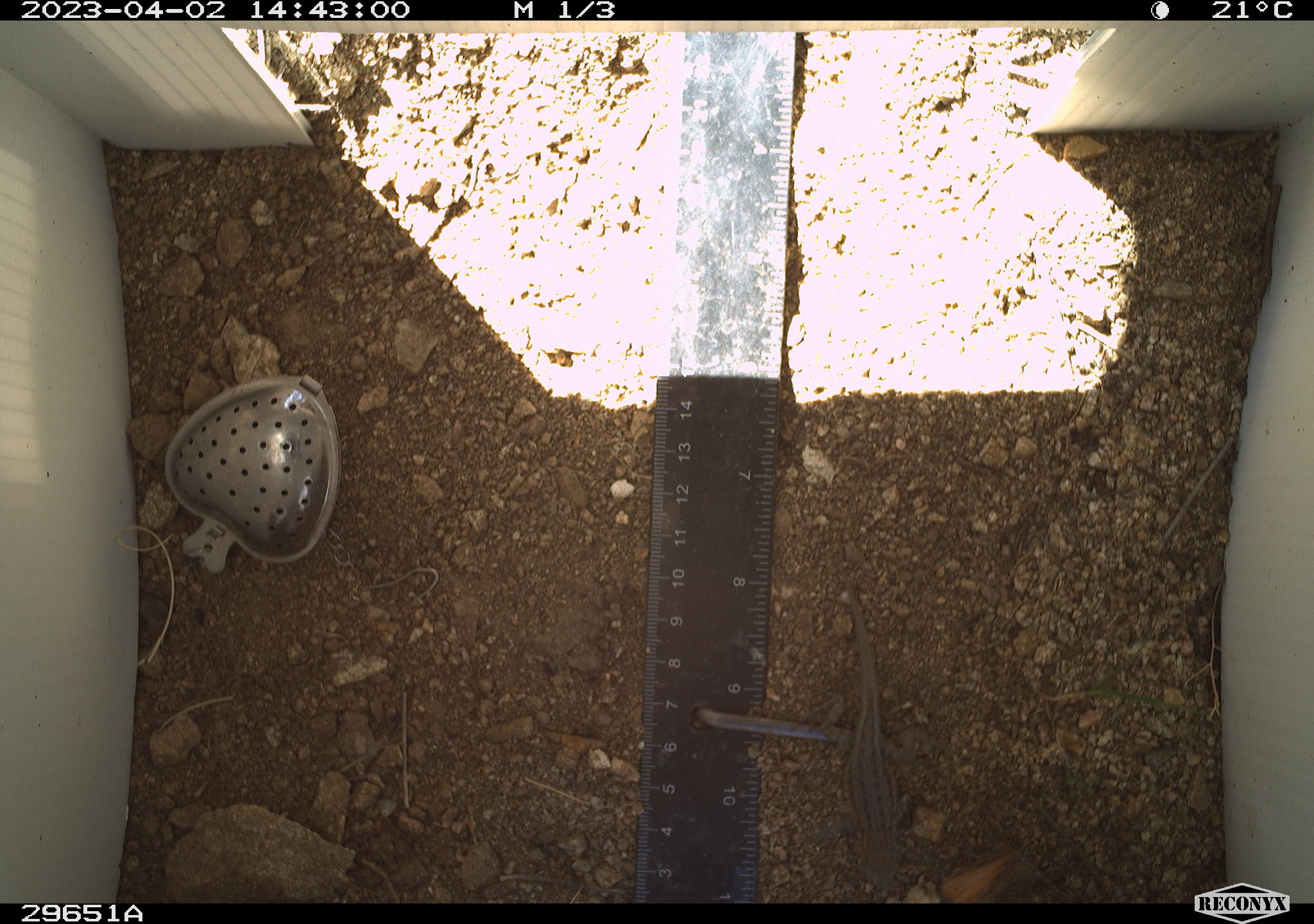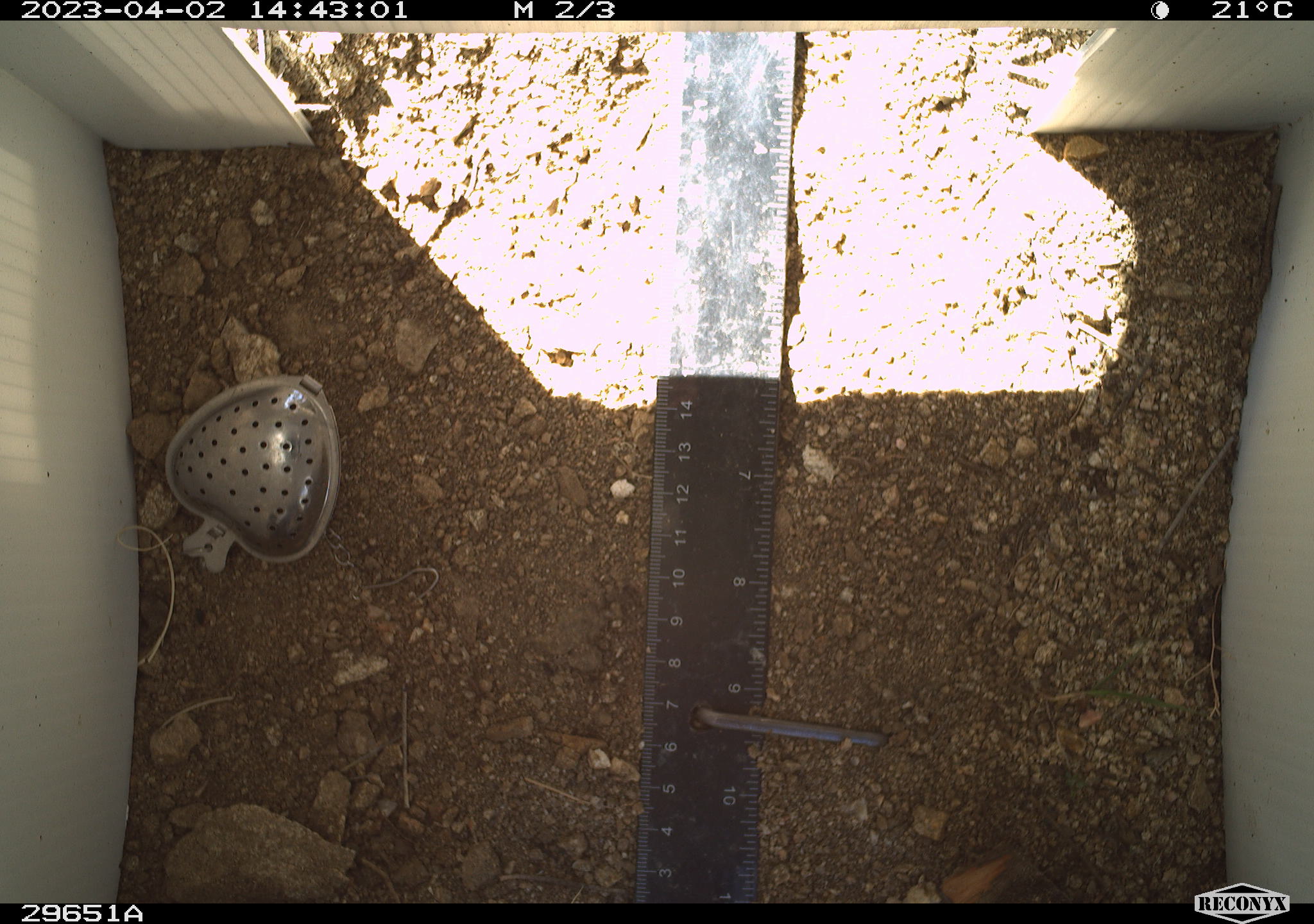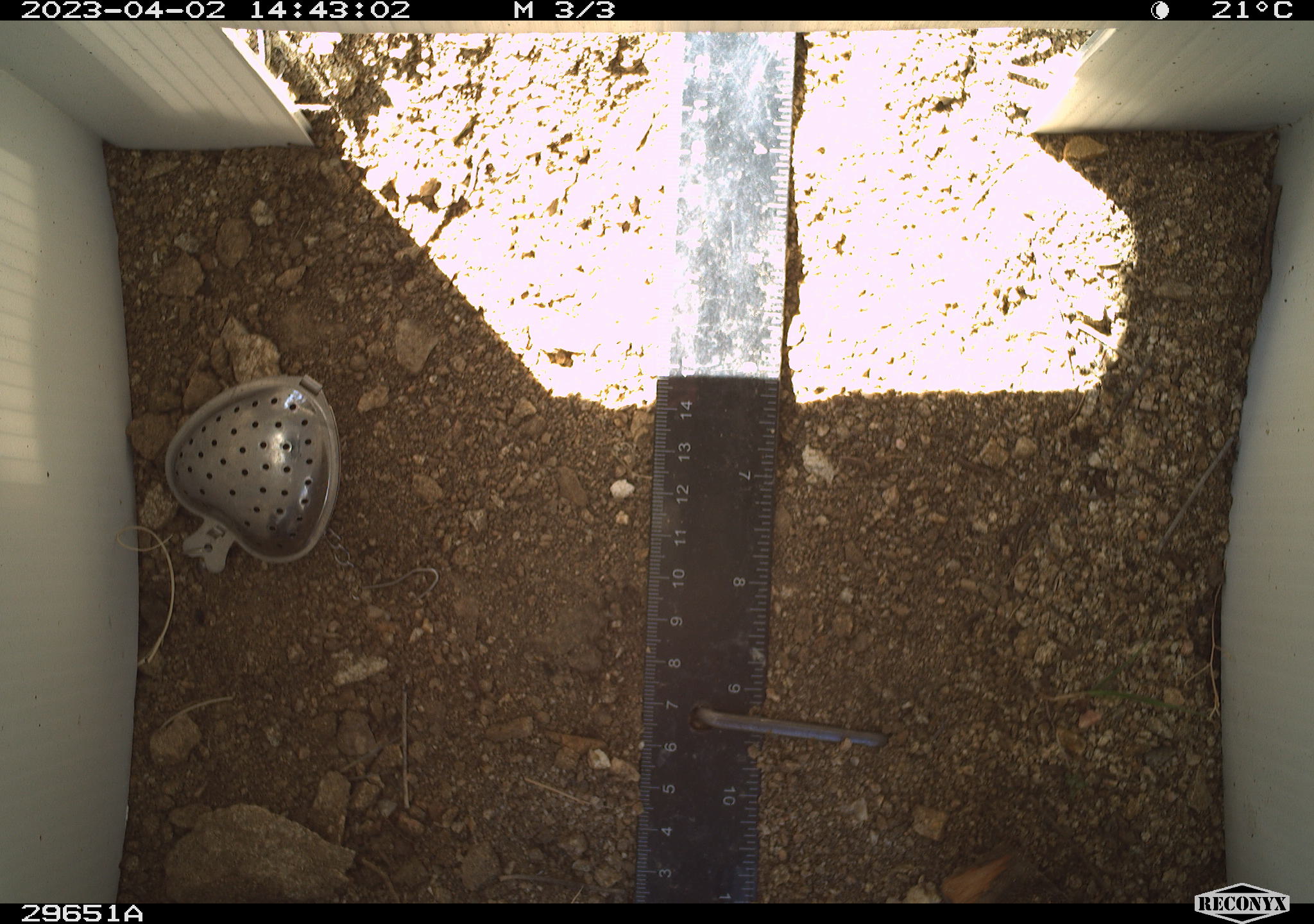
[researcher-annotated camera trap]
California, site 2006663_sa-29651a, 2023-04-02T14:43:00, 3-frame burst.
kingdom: Animalia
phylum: Chordata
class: Reptilia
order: Squamata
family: Phrynosomatidae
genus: Sceloporus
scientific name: Sceloporus graciosus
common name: common sagebrush lizard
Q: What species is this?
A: Common sagebrush lizard (Sceloporus graciosus).